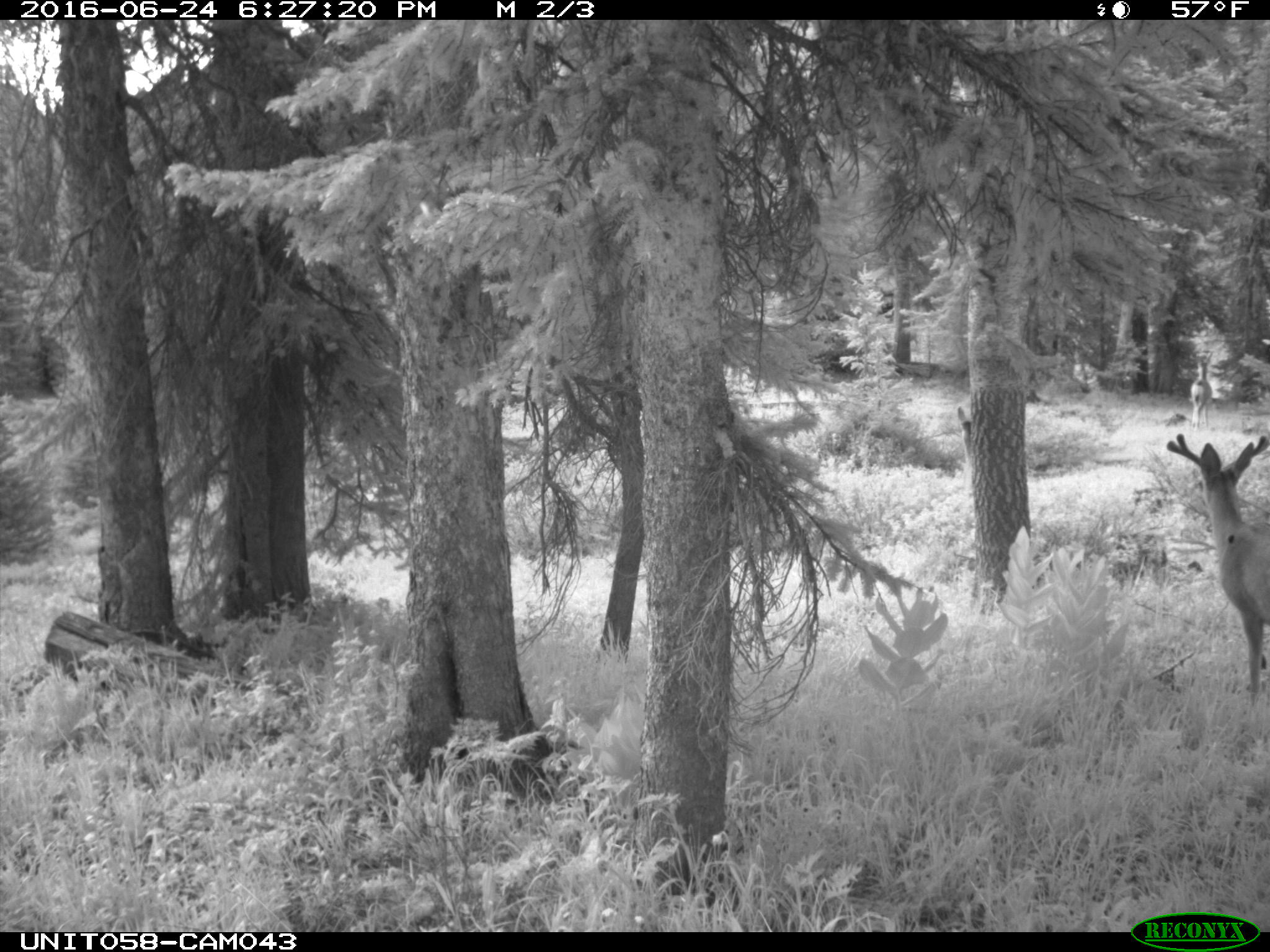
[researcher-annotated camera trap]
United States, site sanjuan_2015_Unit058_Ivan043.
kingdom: Animalia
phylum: Chordata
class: Mammalia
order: Artiodactyla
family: Cervidae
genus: Odocoileus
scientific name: Odocoileus hemionus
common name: mule deer